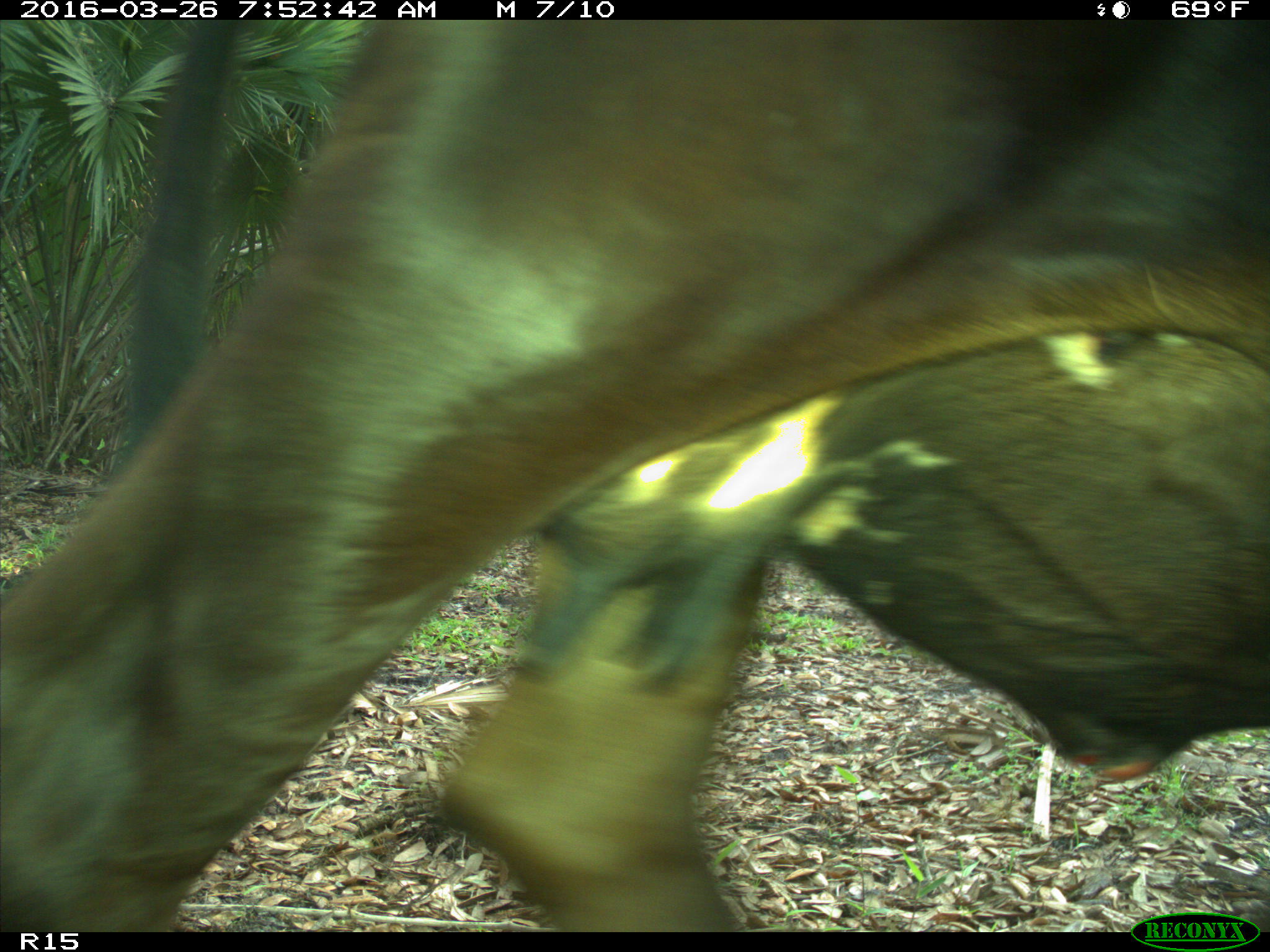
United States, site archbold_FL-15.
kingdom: Animalia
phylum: Chordata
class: Mammalia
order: Artiodactyla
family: Bovidae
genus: Bos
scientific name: Bos taurus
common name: domestic cow